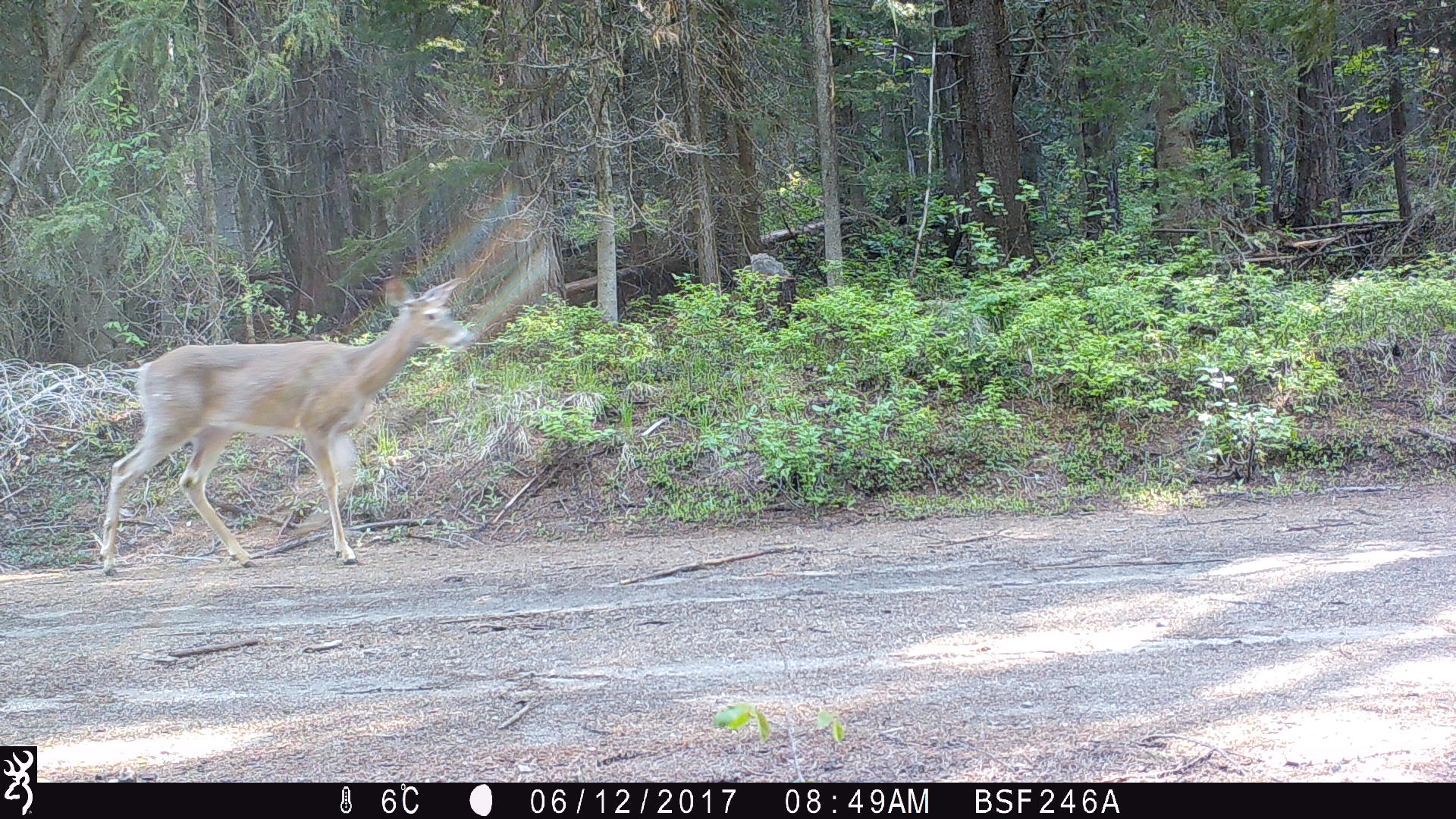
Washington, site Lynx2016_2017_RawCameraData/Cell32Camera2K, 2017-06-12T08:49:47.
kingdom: Animalia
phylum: Chordata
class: Mammalia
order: Artiodactyla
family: Cervidae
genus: Odocoileus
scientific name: Odocoileus virginianus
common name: white-tailed deer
Odocoileus virginianus (white-tailed deer). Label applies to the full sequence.